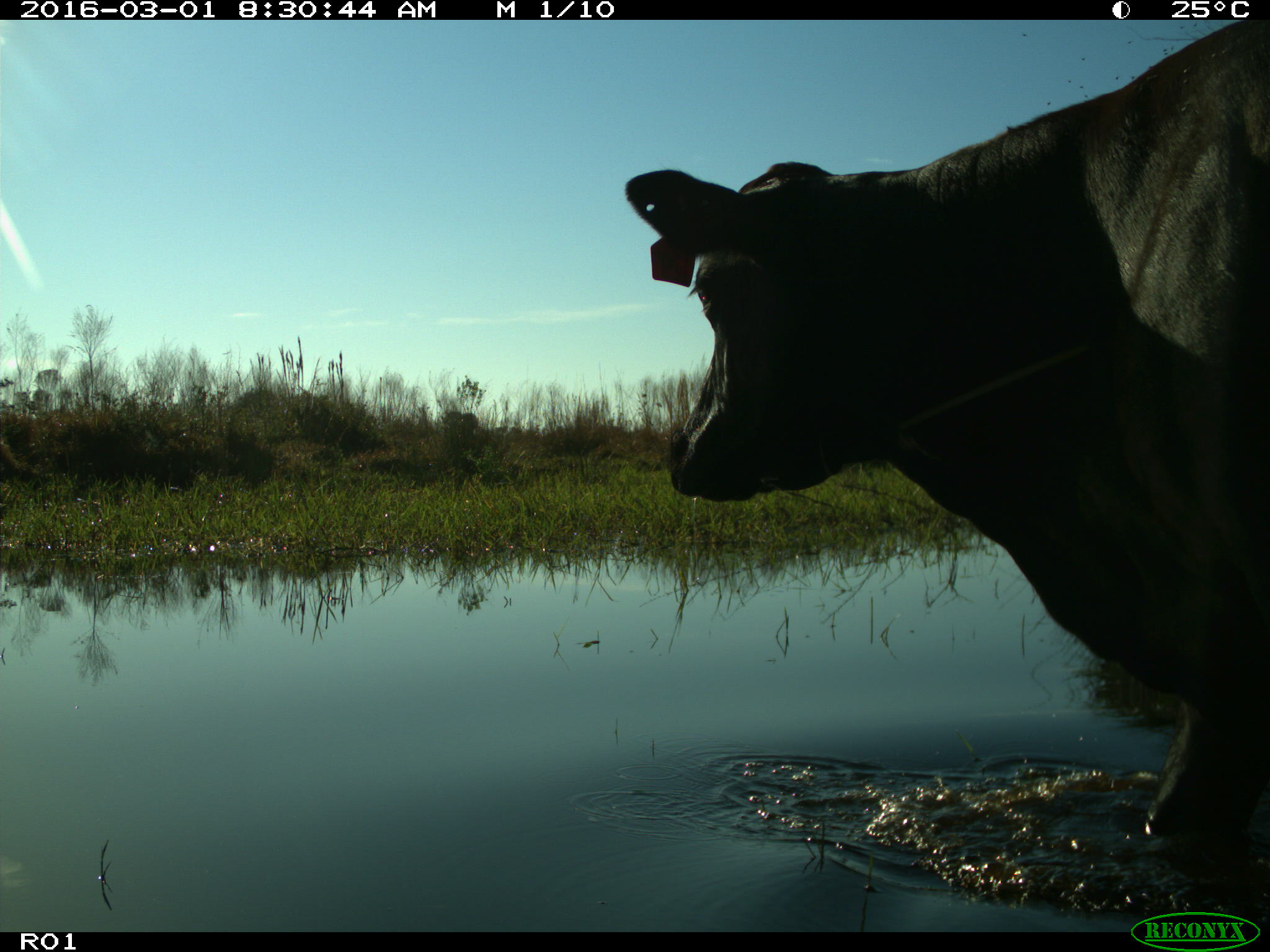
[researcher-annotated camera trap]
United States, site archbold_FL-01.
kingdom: Animalia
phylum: Chordata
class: Mammalia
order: Artiodactyla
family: Bovidae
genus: Bos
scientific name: Bos taurus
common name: domestic cow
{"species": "Bos taurus (domestic cow)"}